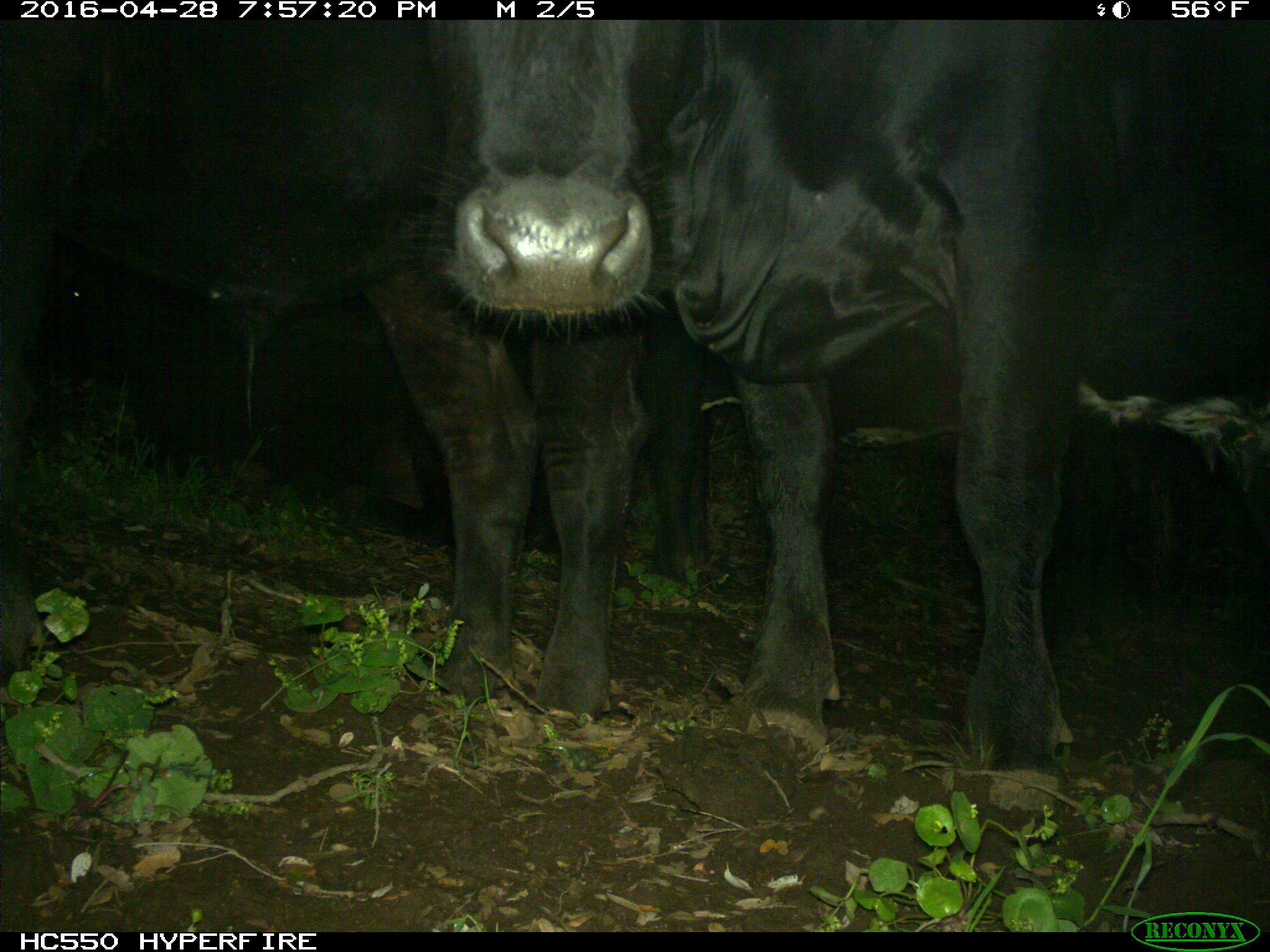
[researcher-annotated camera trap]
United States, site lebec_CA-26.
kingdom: Animalia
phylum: Chordata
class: Mammalia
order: Artiodactyla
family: Bovidae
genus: Bos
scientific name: Bos taurus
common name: domestic cow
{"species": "Bos taurus (domestic cow)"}